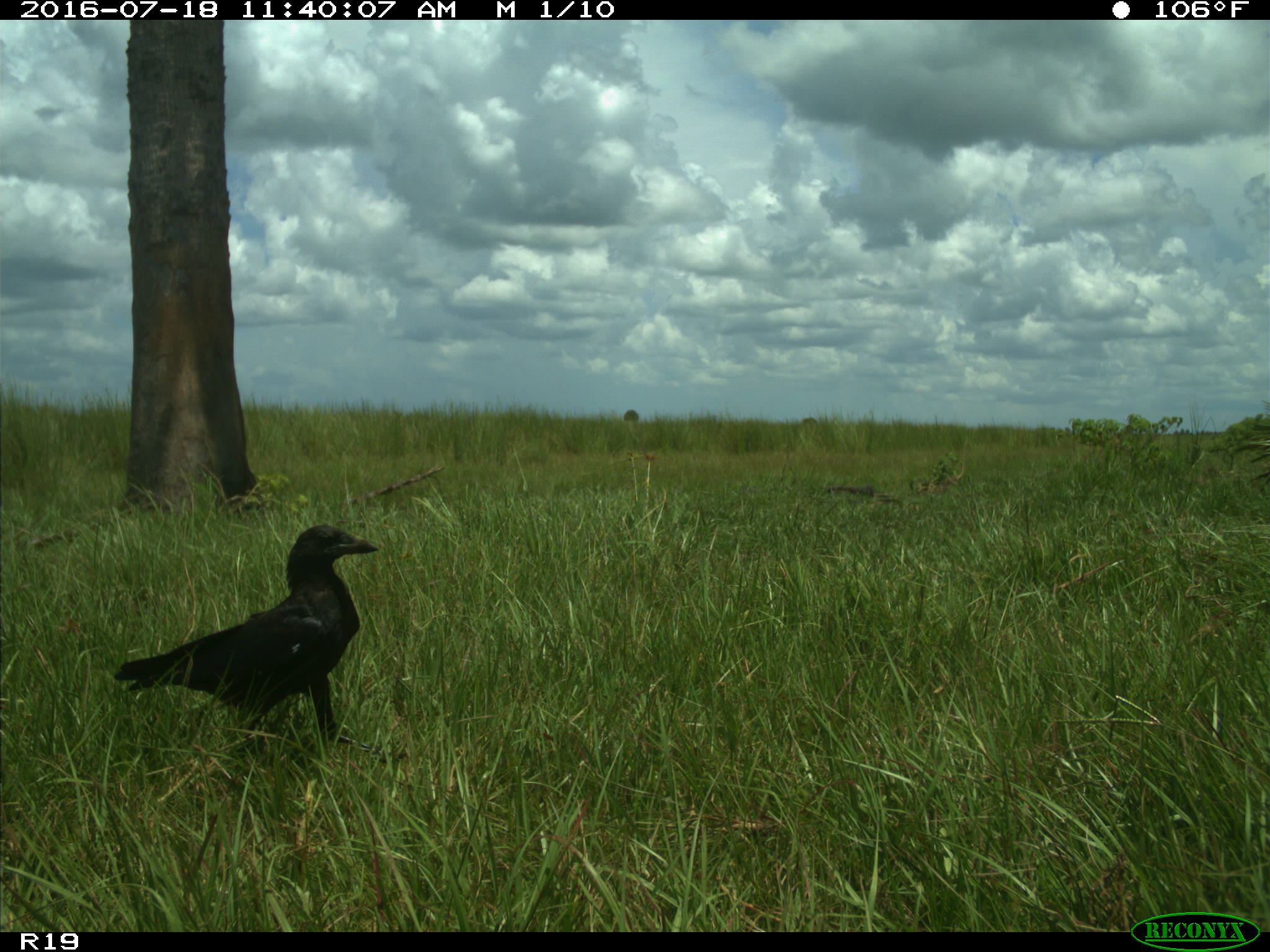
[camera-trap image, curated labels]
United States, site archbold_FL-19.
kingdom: Animalia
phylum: Chordata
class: Aves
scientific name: Aves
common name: birds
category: unidentified bird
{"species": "unidentified bird (birds) (Aves)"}